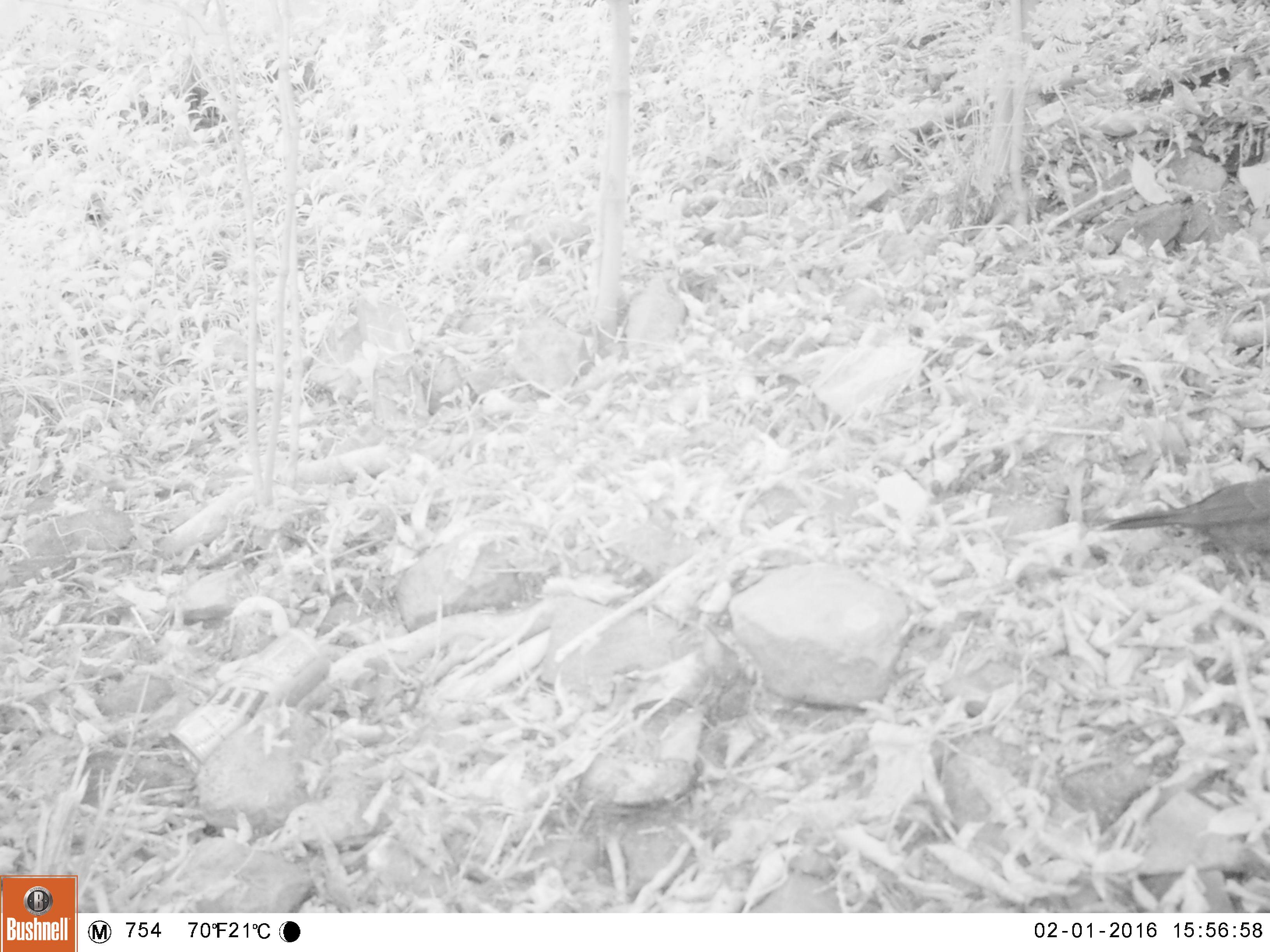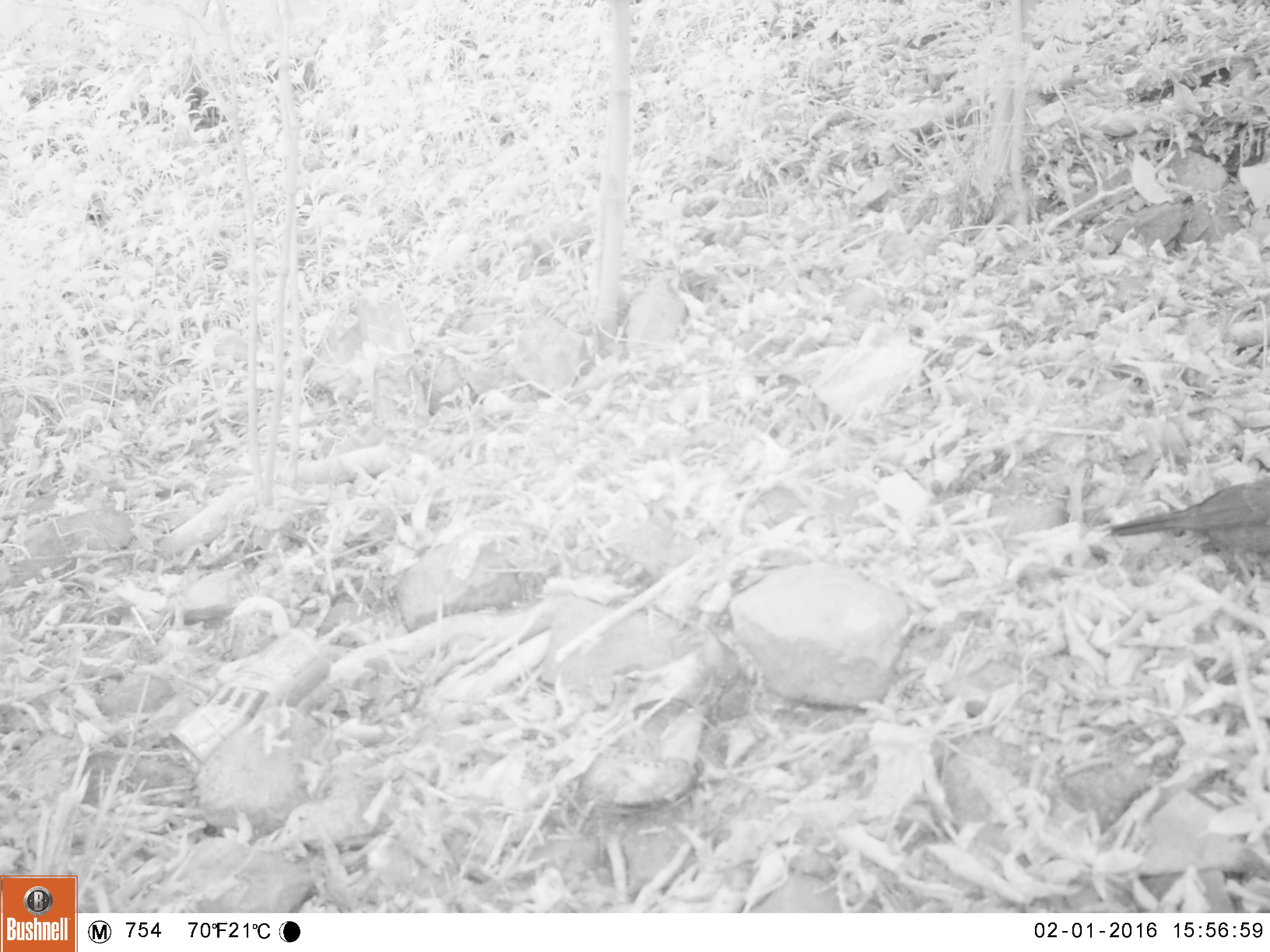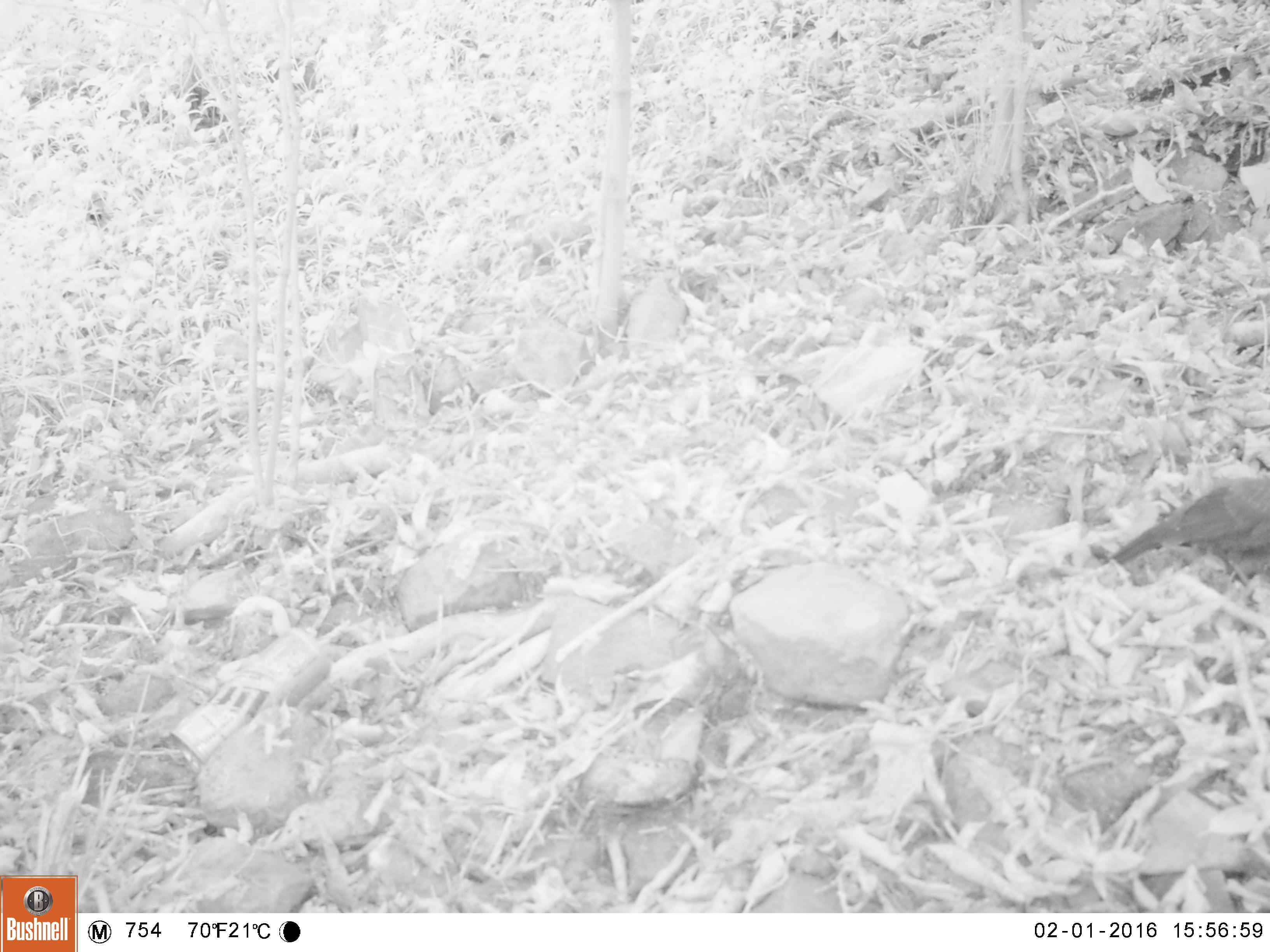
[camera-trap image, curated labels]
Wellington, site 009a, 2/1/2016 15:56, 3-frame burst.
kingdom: Animalia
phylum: Chordata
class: Aves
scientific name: Aves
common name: bird